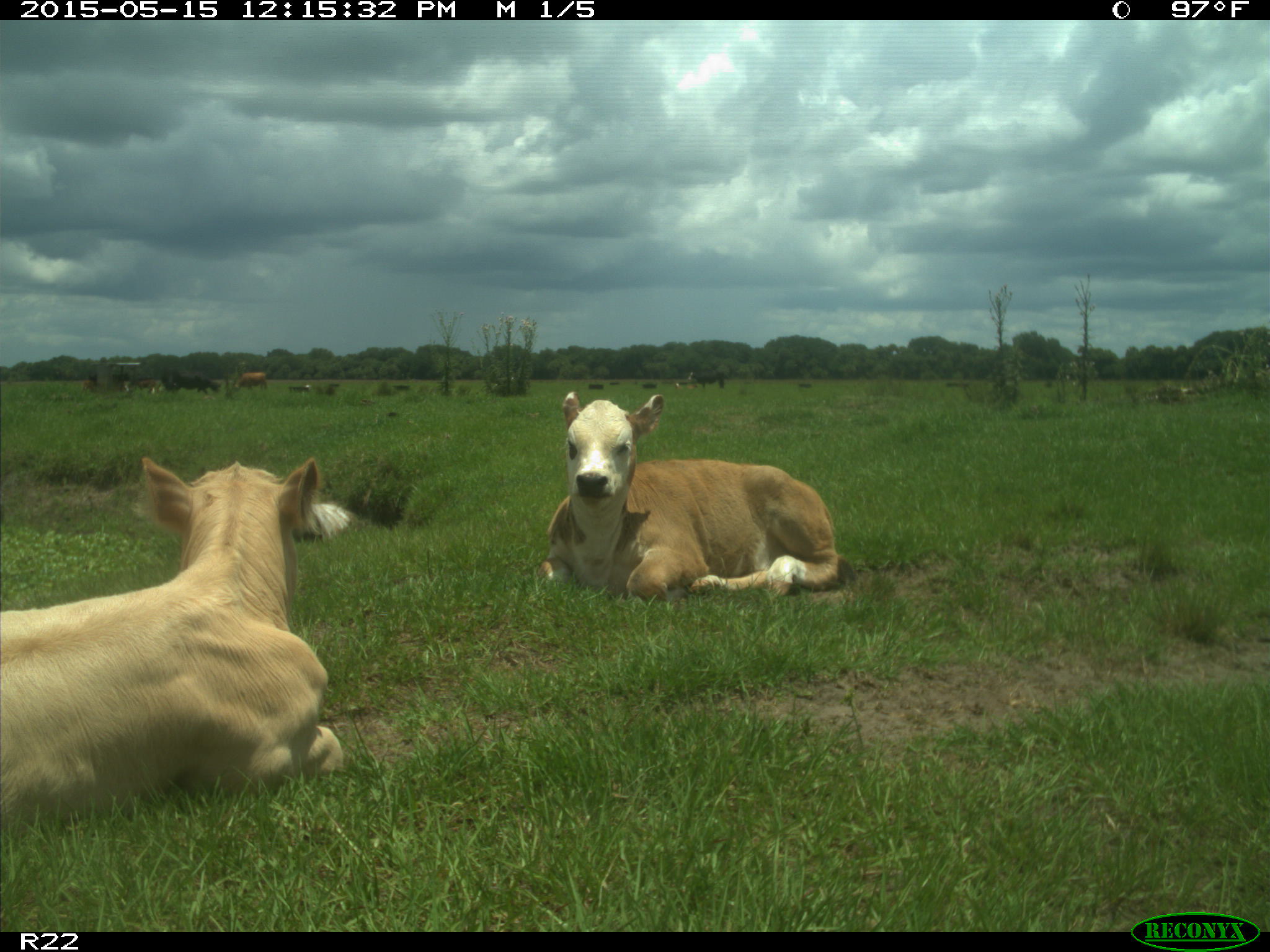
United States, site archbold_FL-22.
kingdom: Animalia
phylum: Chordata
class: Mammalia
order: Artiodactyla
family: Bovidae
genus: Bos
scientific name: Bos taurus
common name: domestic cow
Bos taurus (domestic cow).